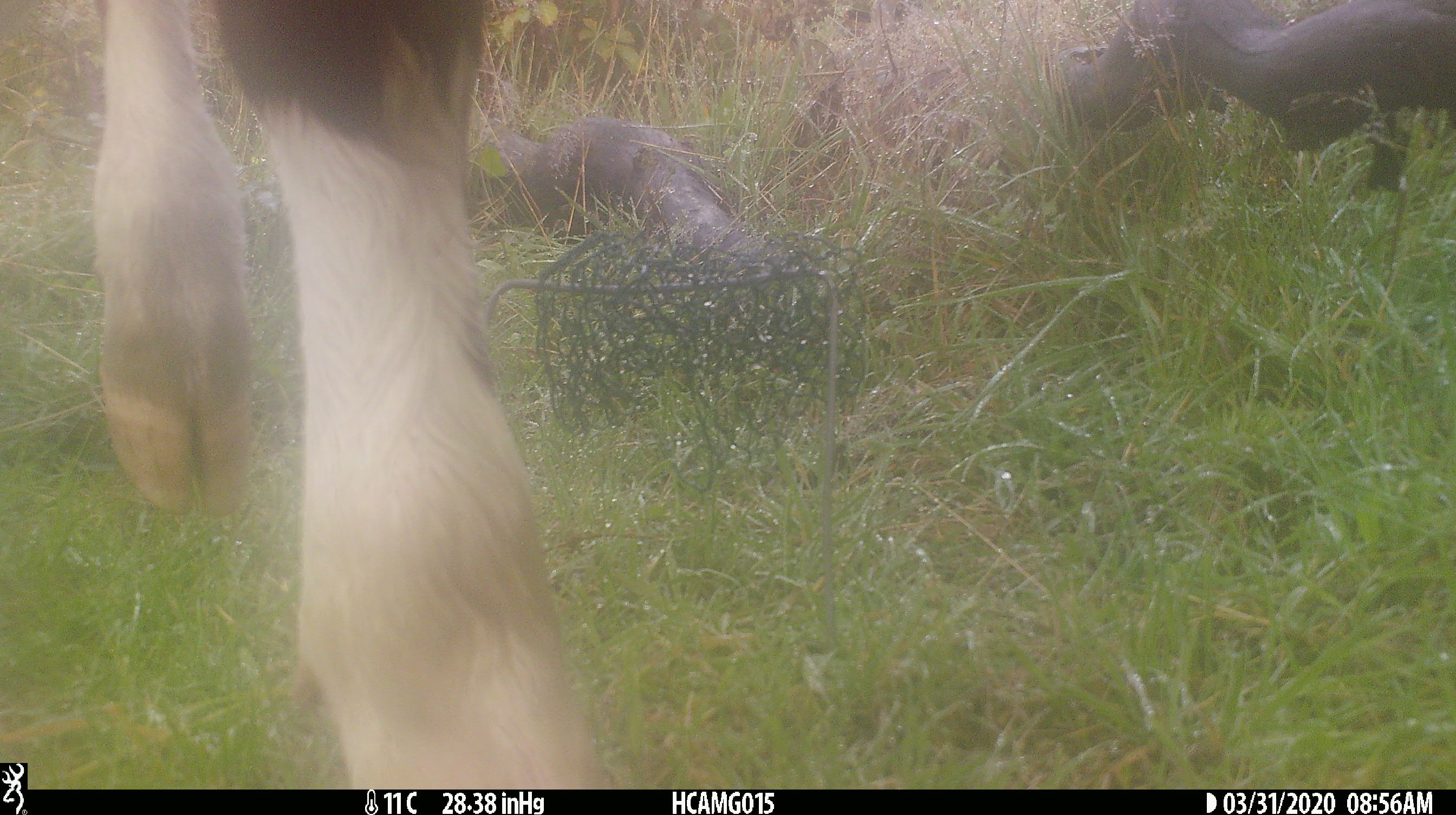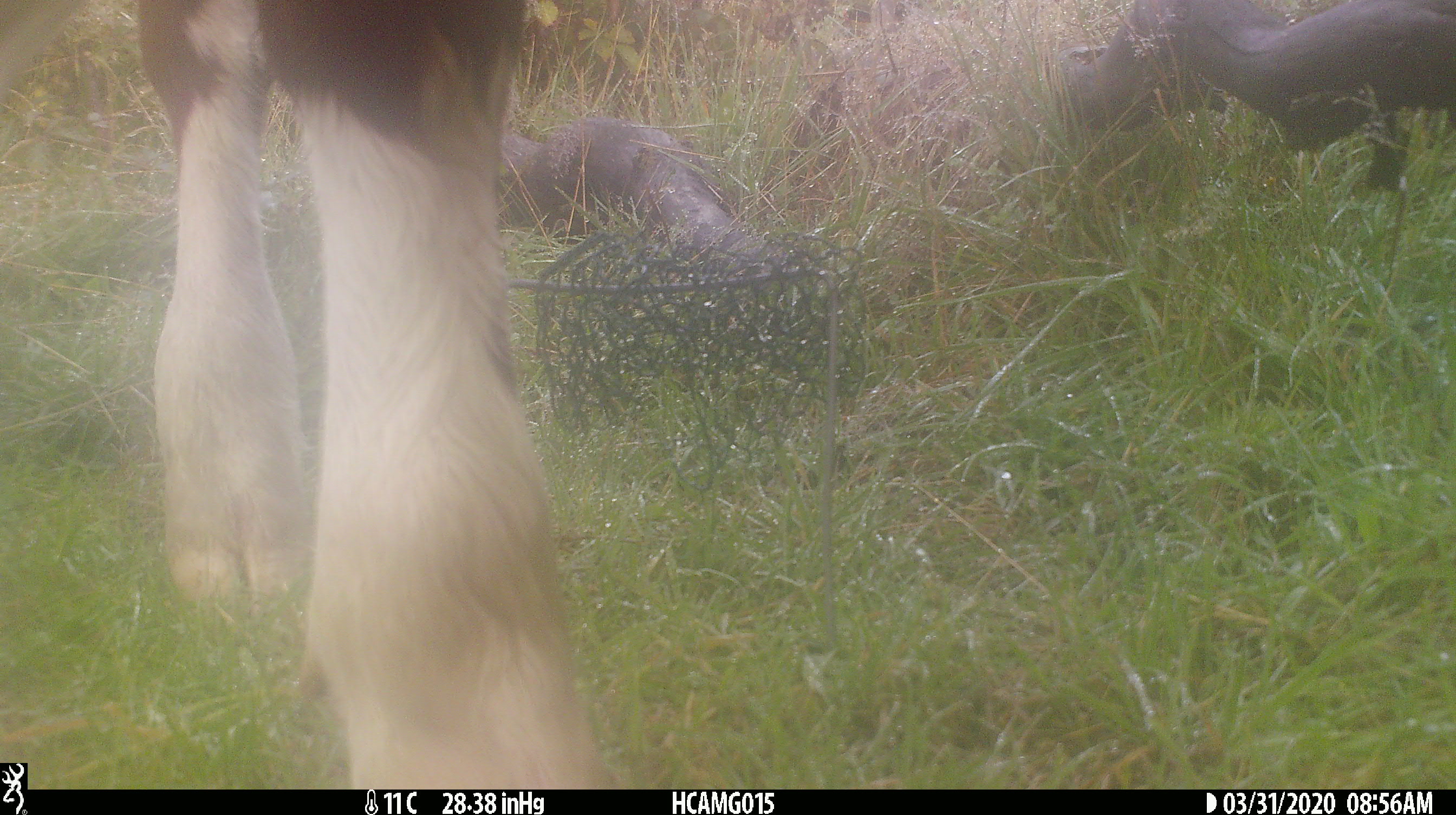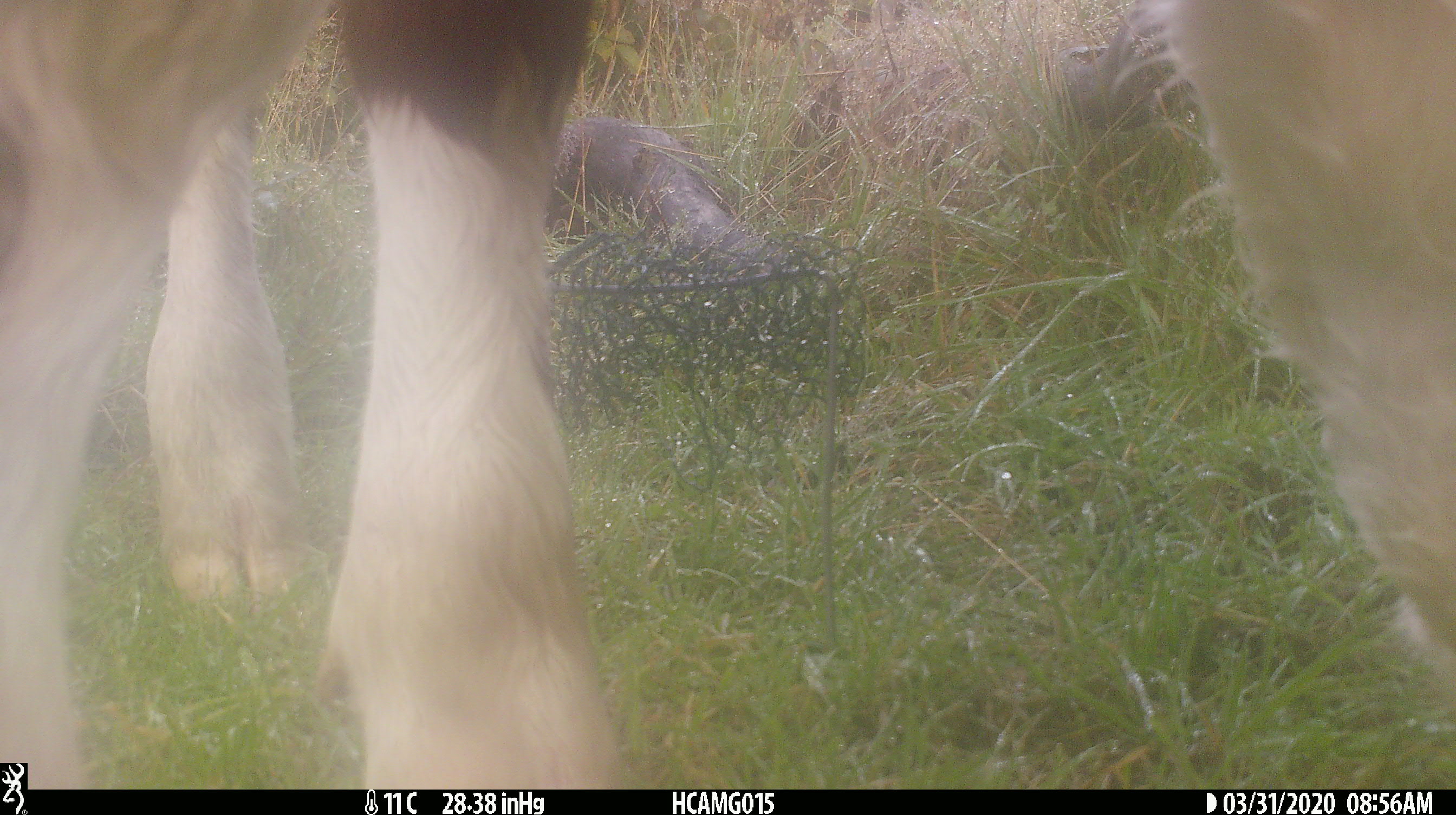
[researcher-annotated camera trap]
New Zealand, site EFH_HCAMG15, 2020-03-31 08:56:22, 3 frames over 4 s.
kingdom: Animalia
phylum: Chordata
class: Mammalia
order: Artiodactyla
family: Bovidae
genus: Bos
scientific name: Bos taurus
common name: domestic cow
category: cow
Cow (domestic cow) (Bos taurus).